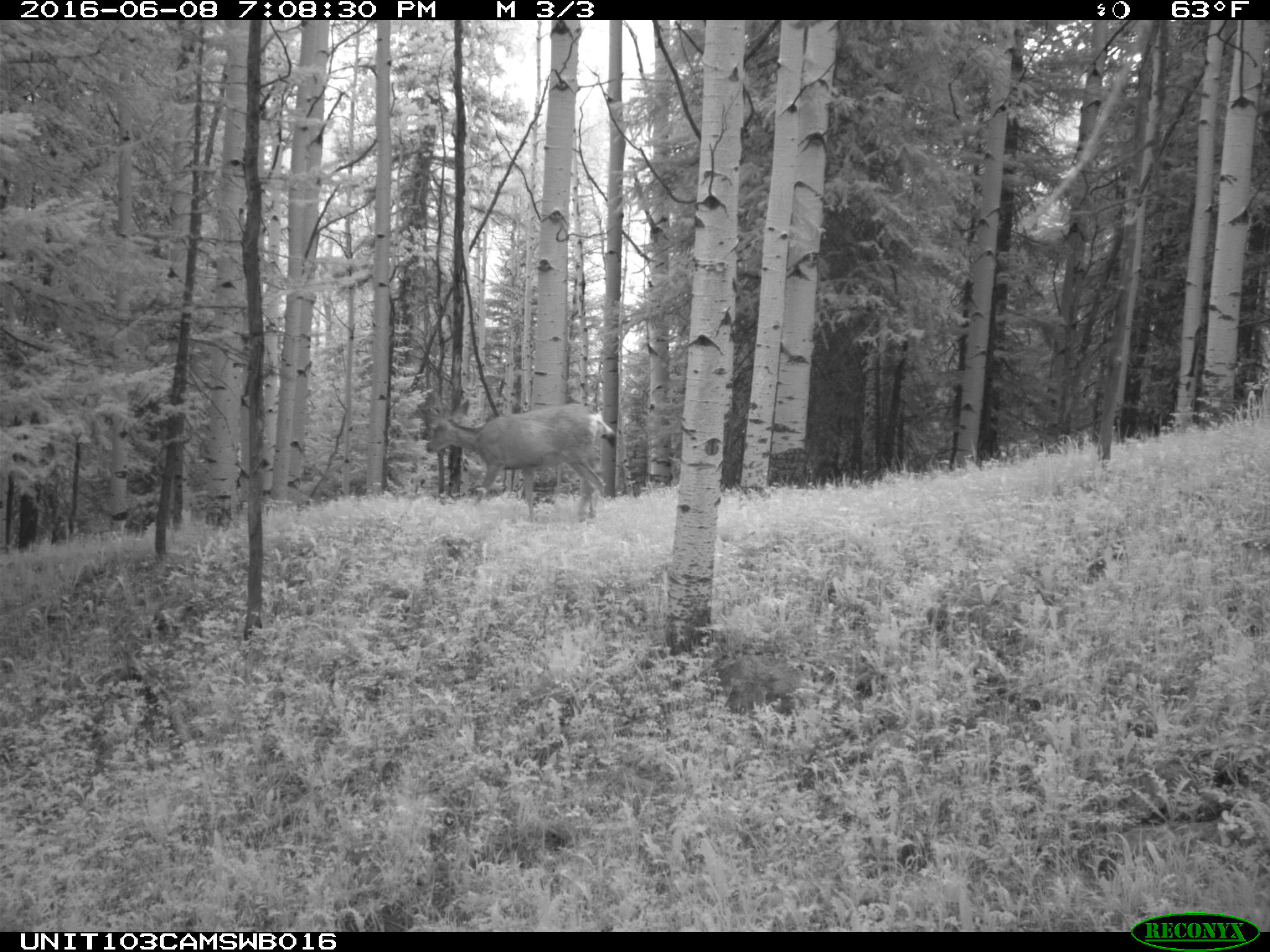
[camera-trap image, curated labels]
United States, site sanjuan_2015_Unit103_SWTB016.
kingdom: Animalia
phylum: Chordata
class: Mammalia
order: Artiodactyla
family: Cervidae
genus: Odocoileus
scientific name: Odocoileus hemionus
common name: mule deer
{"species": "Odocoileus hemionus (mule deer)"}